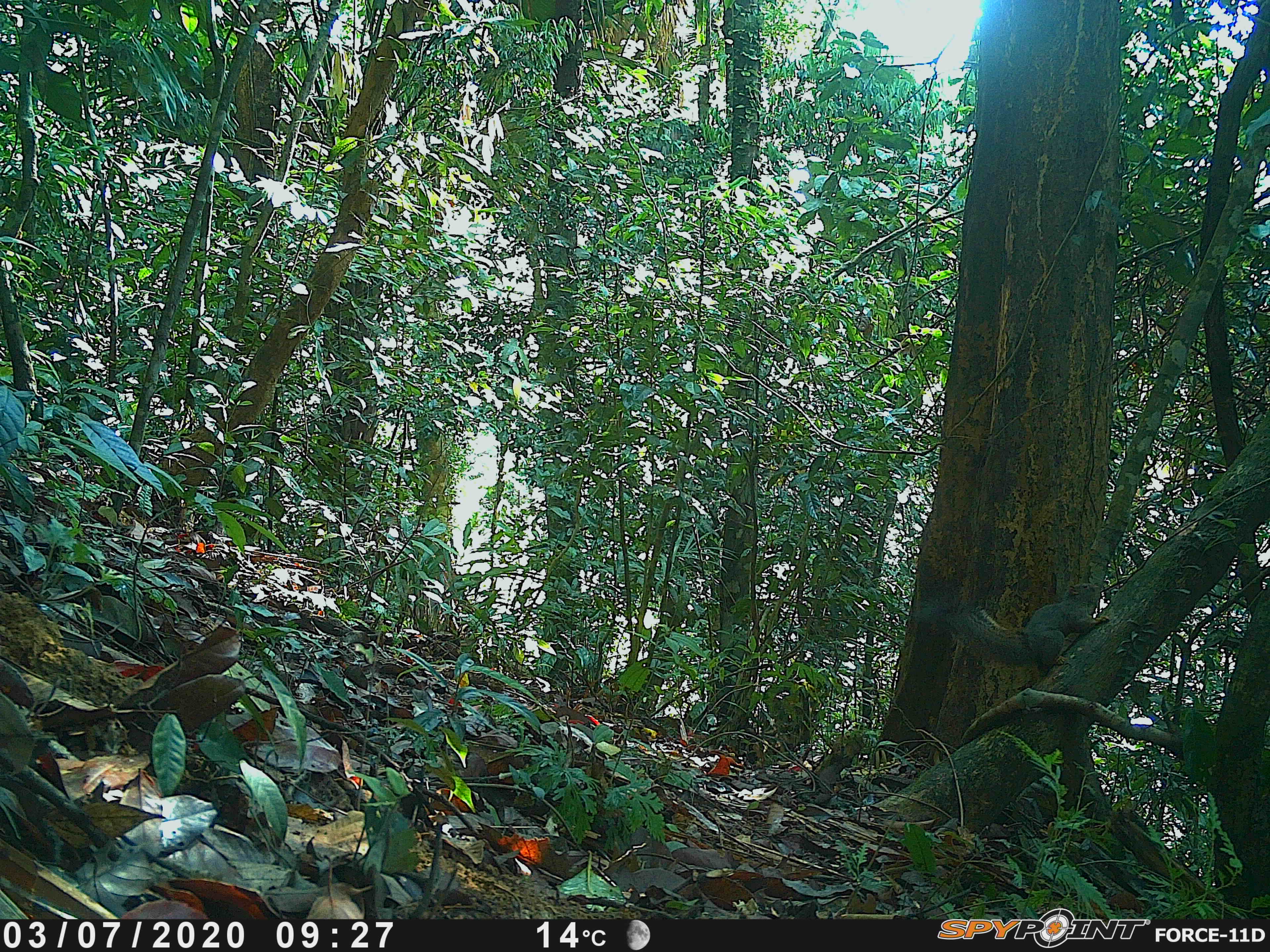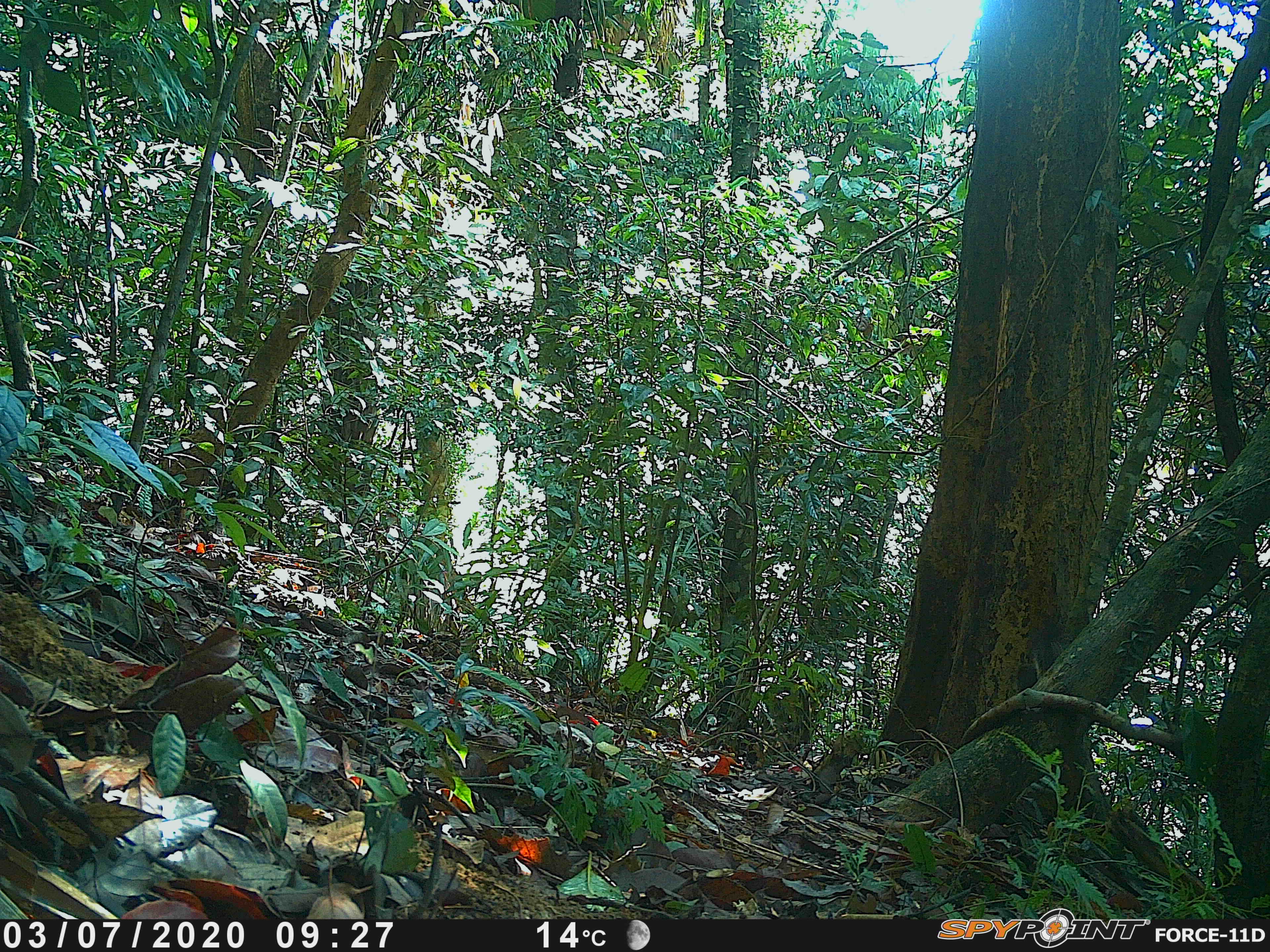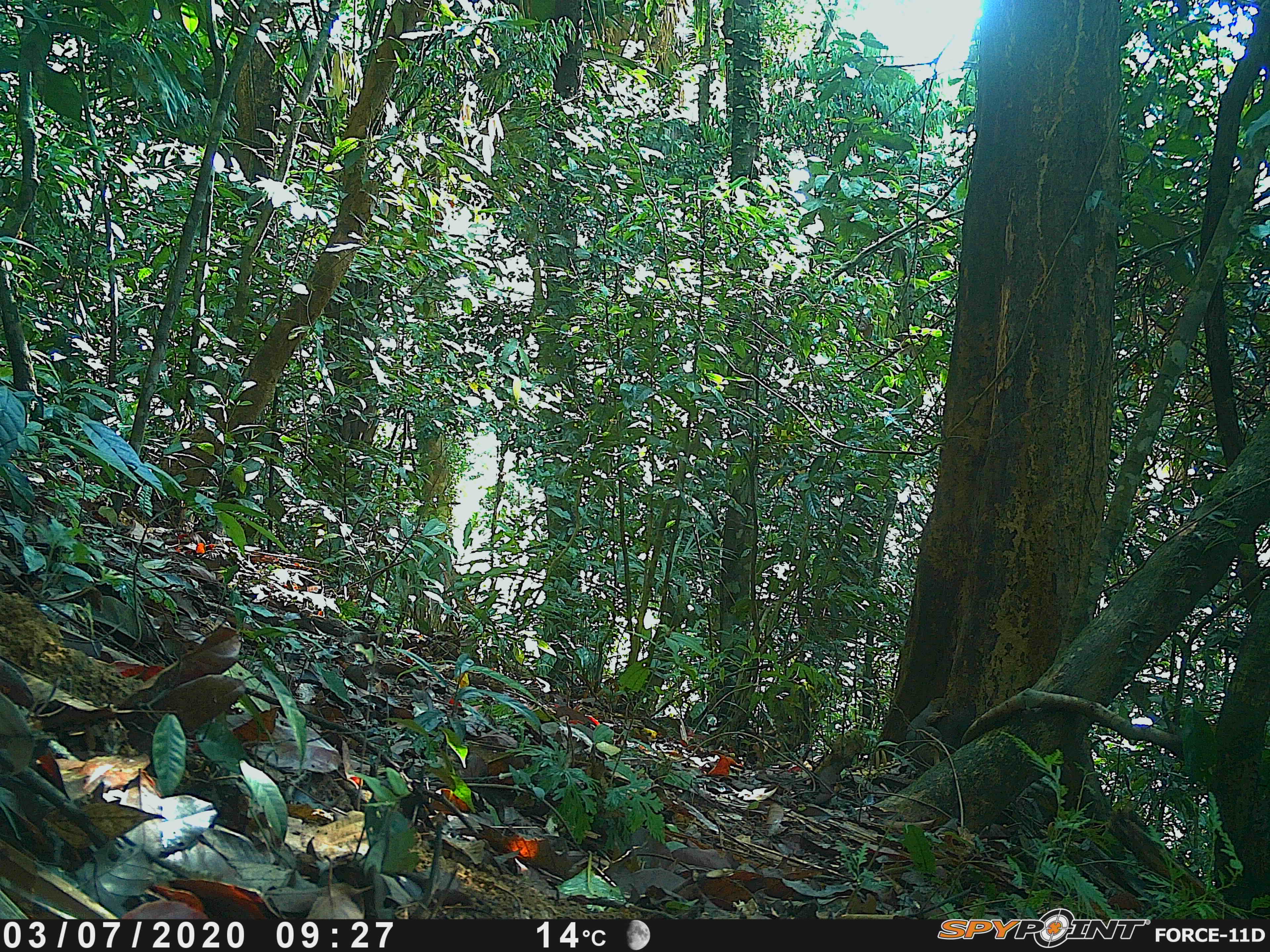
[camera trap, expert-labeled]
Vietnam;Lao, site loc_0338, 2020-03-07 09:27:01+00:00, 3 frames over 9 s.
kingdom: Animalia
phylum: Chordata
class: Mammalia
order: Rodentia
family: Sciuridae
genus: Callosciurus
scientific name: Callosciurus erythraeus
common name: pallas's squirrel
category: pallass squirrel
Pallass squirrel (pallas's squirrel) (Callosciurus erythraeus). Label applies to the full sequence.